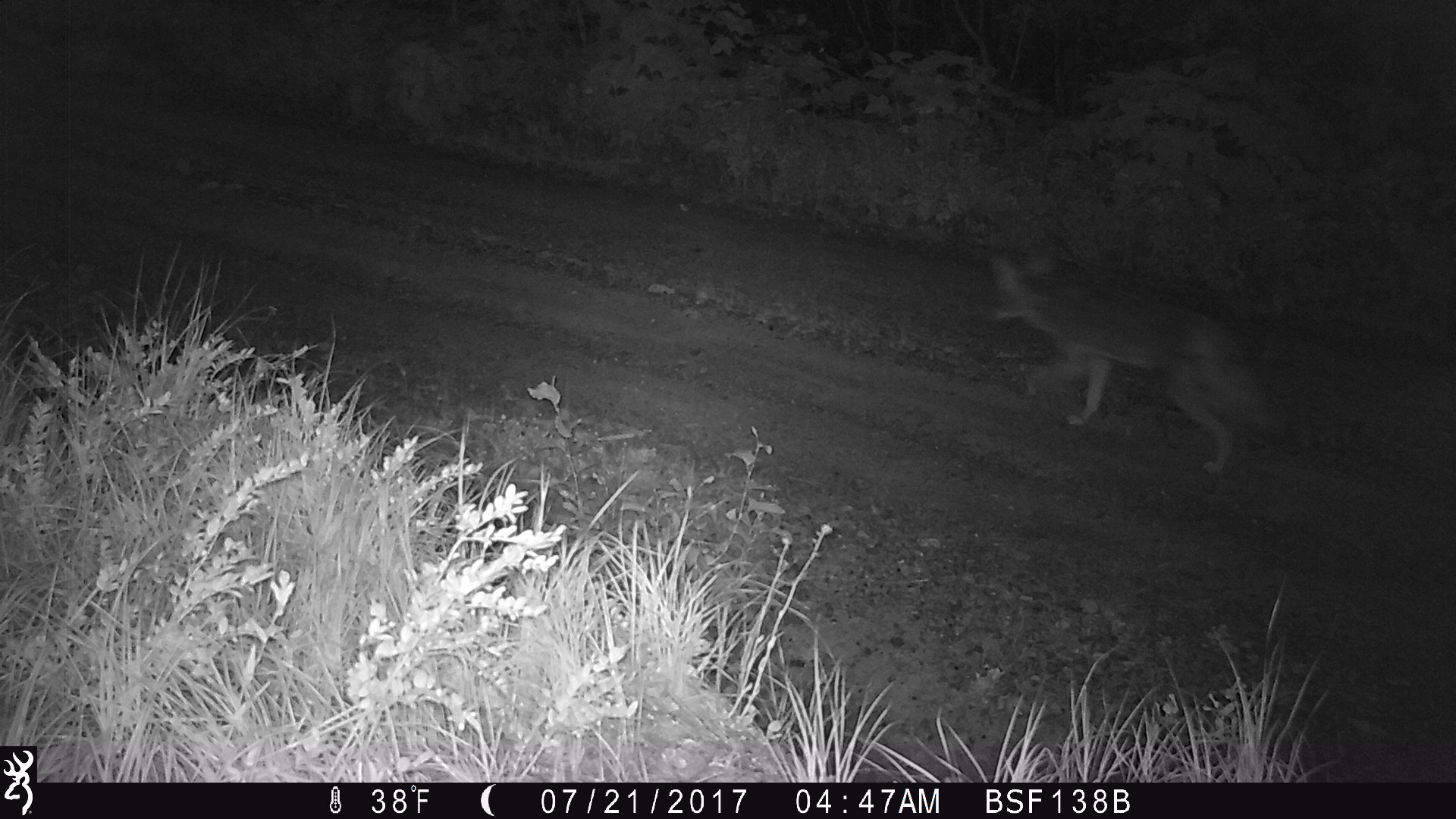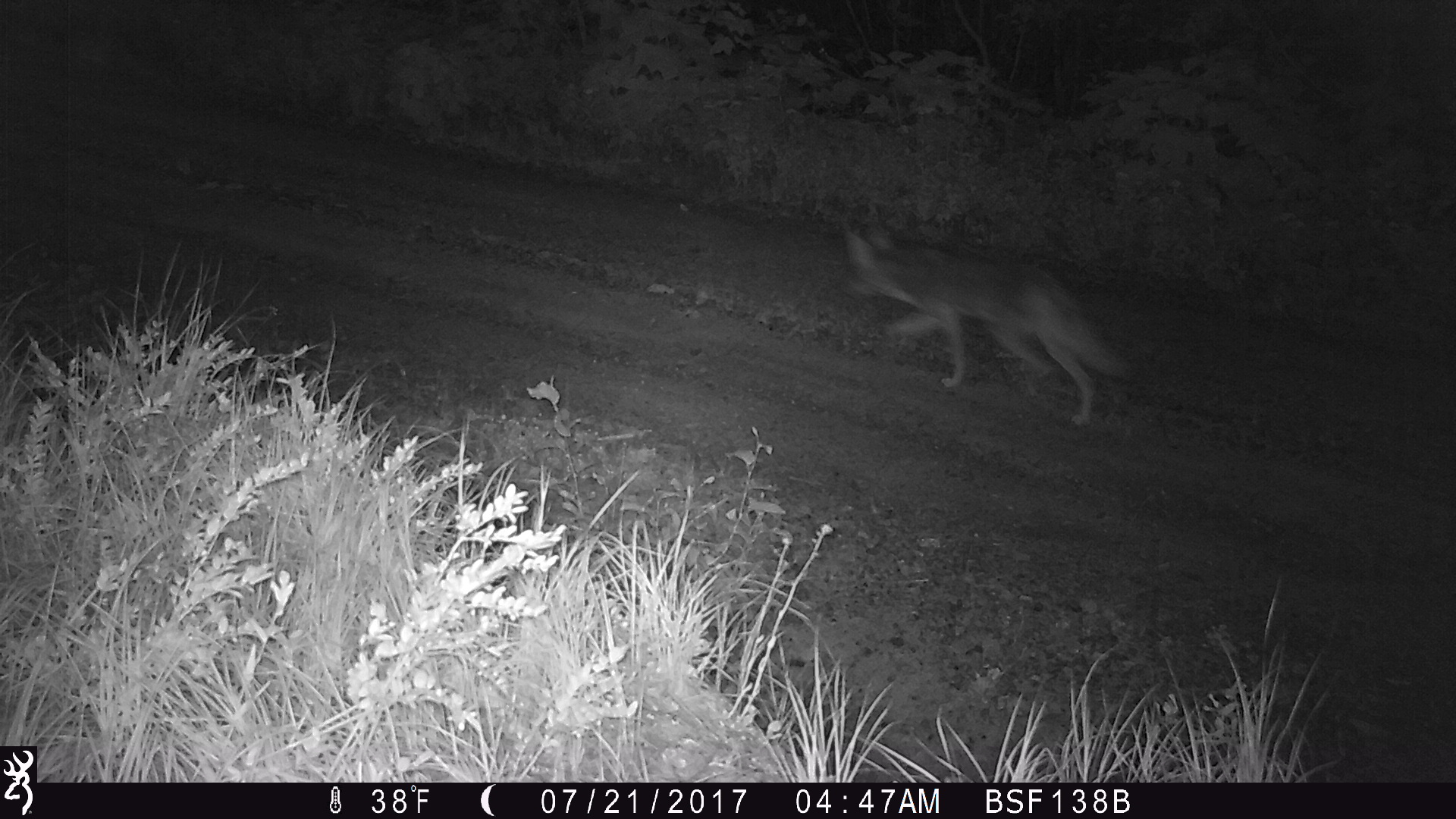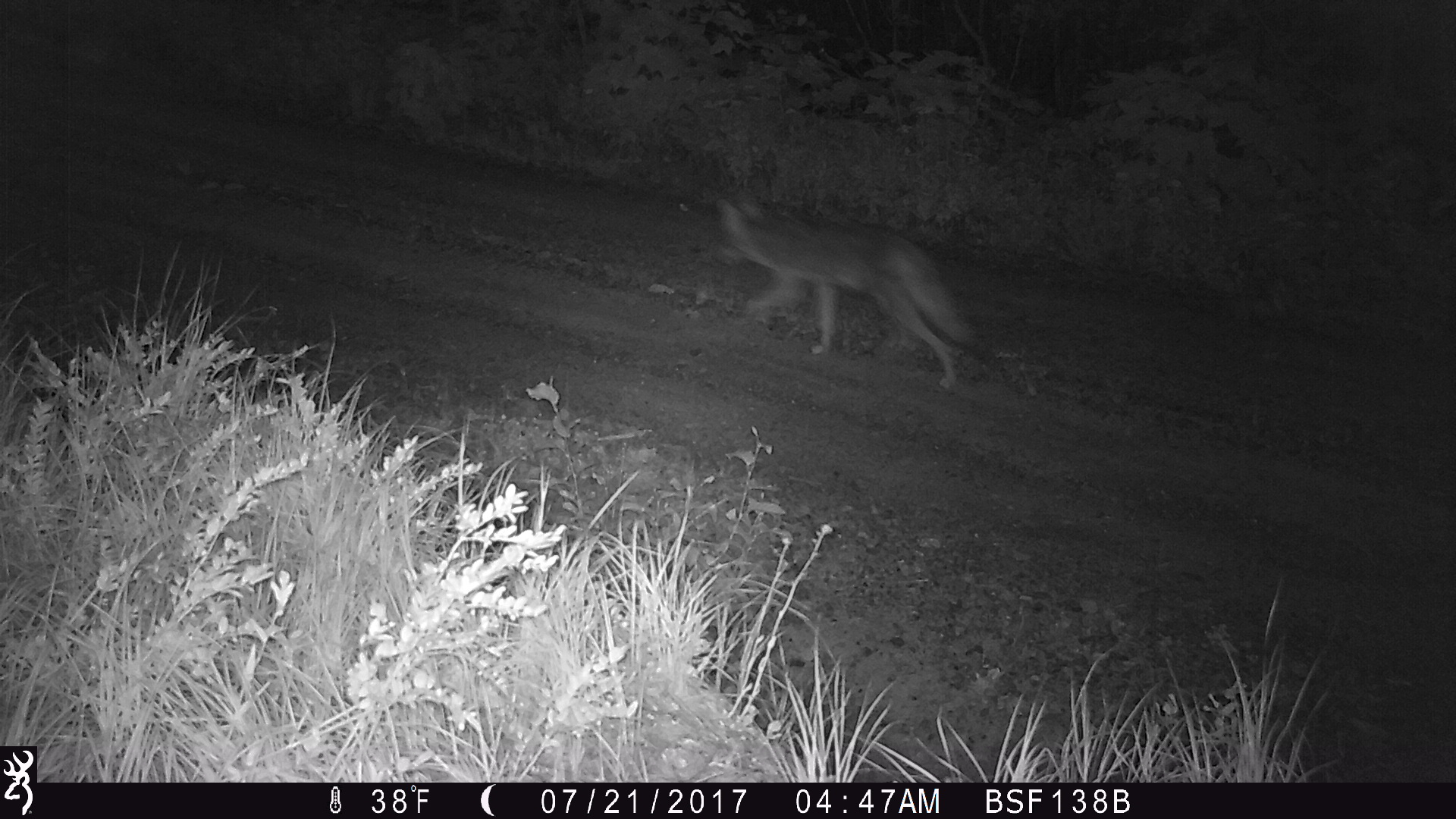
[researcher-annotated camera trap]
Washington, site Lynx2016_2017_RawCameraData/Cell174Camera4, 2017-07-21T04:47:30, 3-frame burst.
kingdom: Animalia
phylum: Chordata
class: Mammalia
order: Carnivora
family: Canidae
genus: Canis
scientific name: Canis latrans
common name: coyote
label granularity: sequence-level